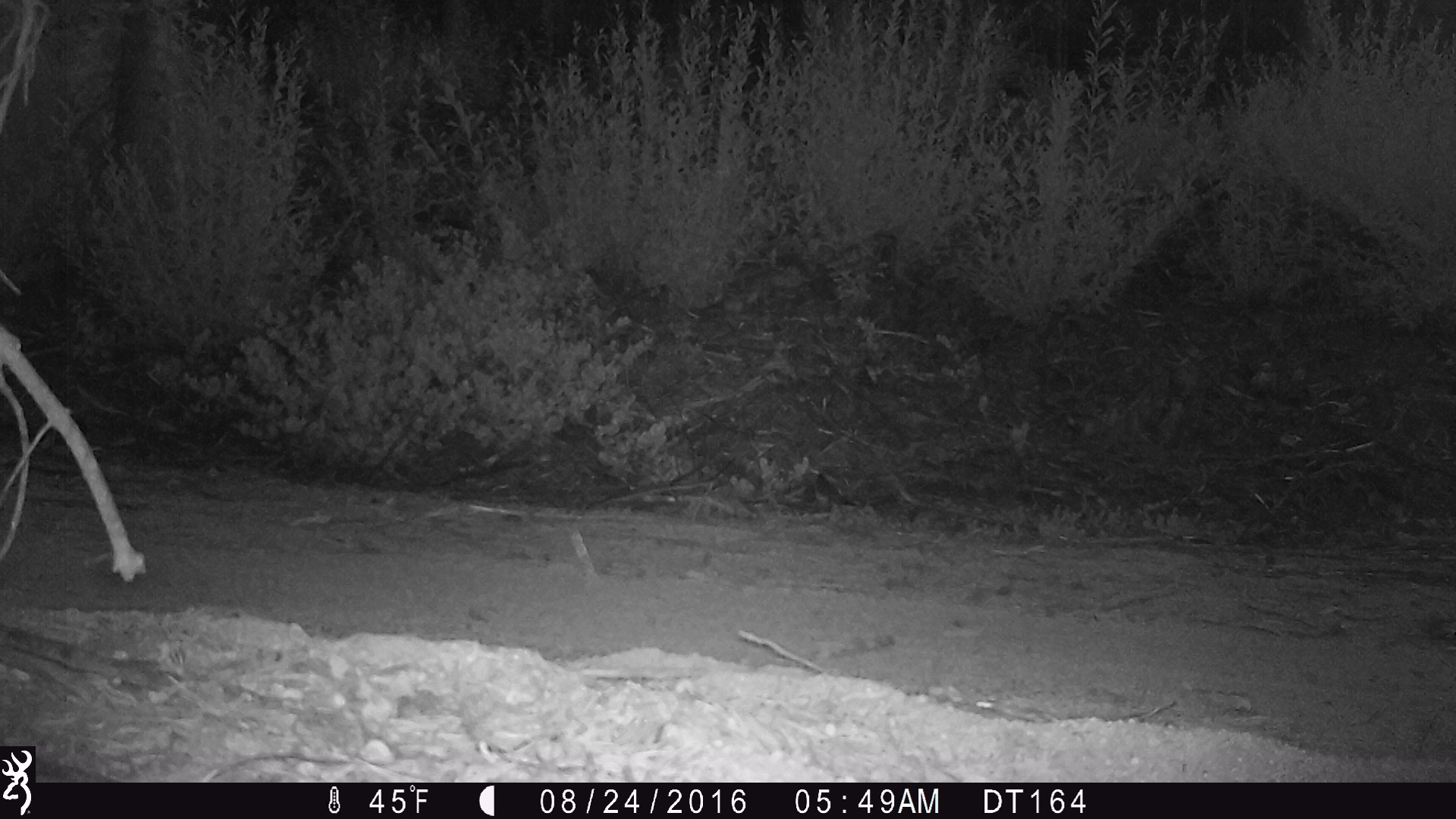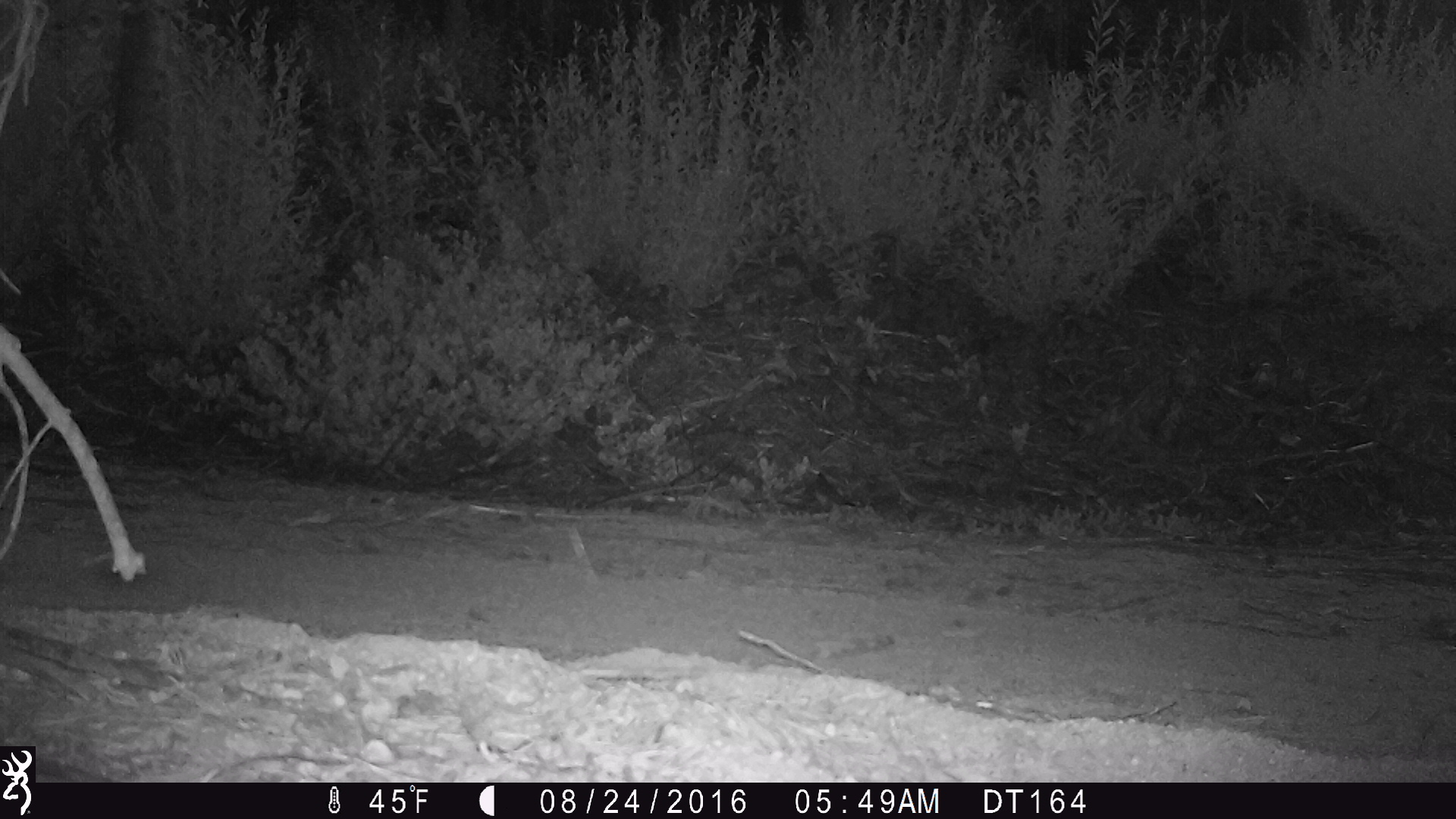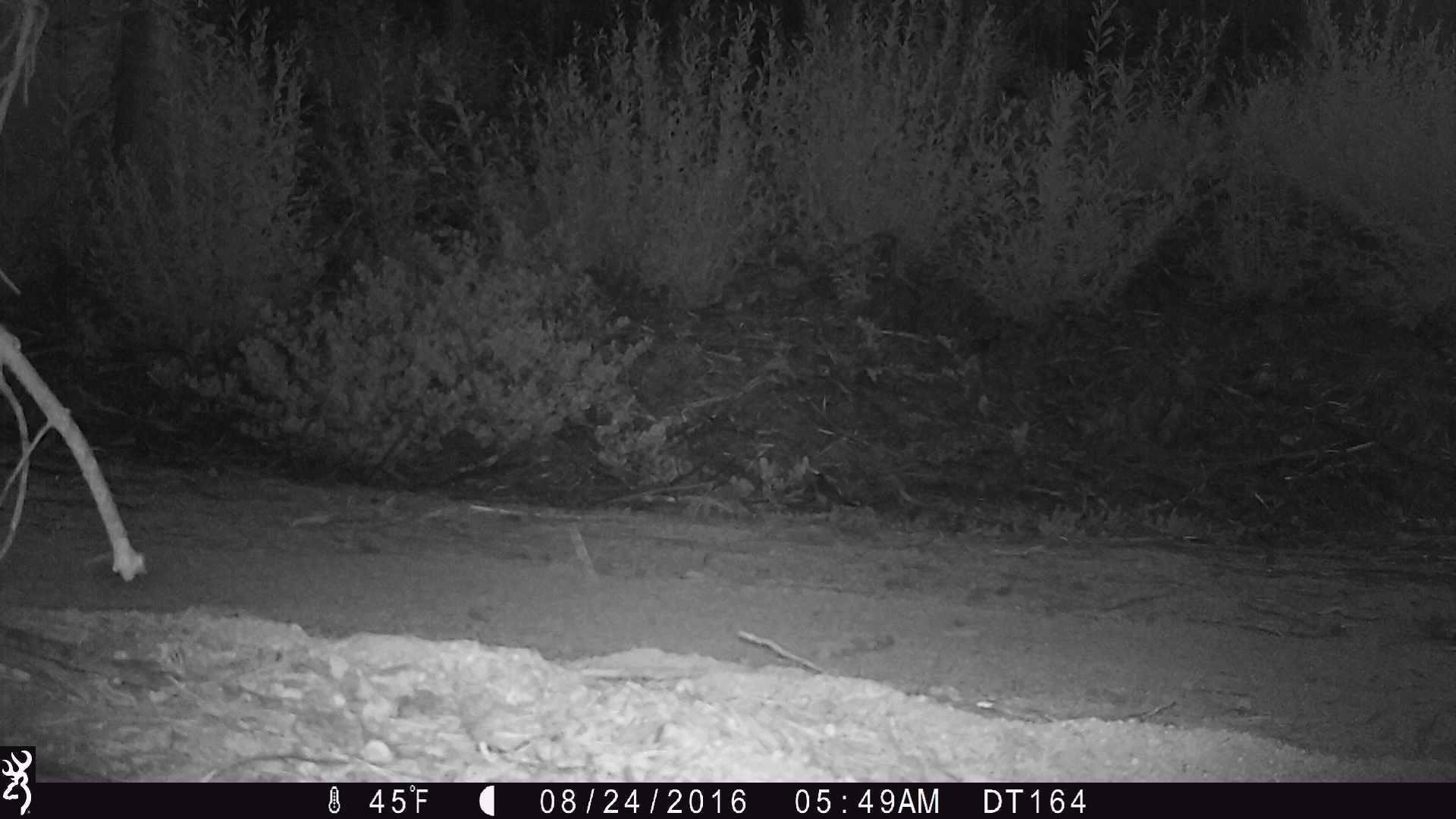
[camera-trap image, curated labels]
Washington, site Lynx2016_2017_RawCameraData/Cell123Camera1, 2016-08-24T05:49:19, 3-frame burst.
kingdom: Animalia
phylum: Chordata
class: Aves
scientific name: Aves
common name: birds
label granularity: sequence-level